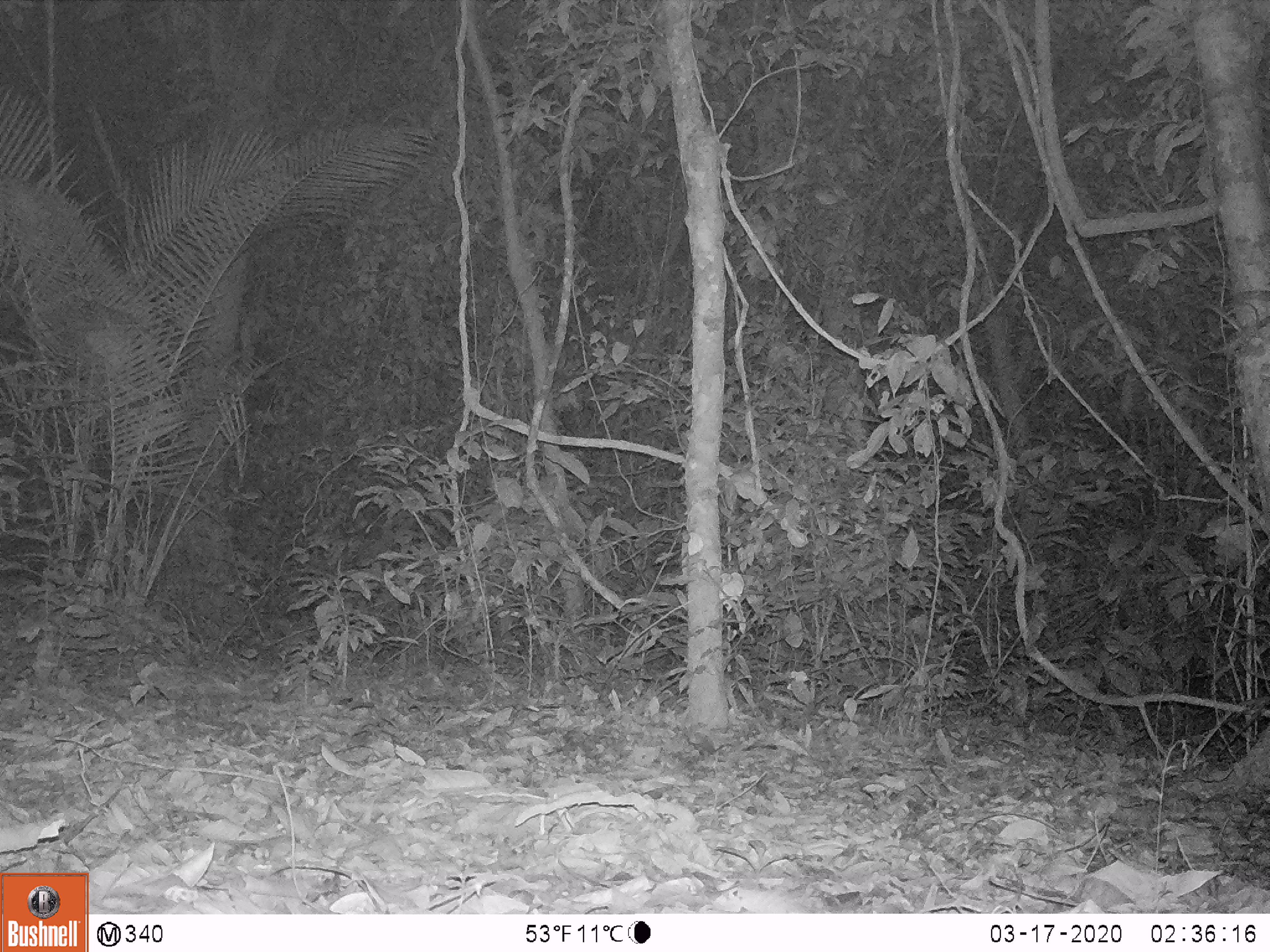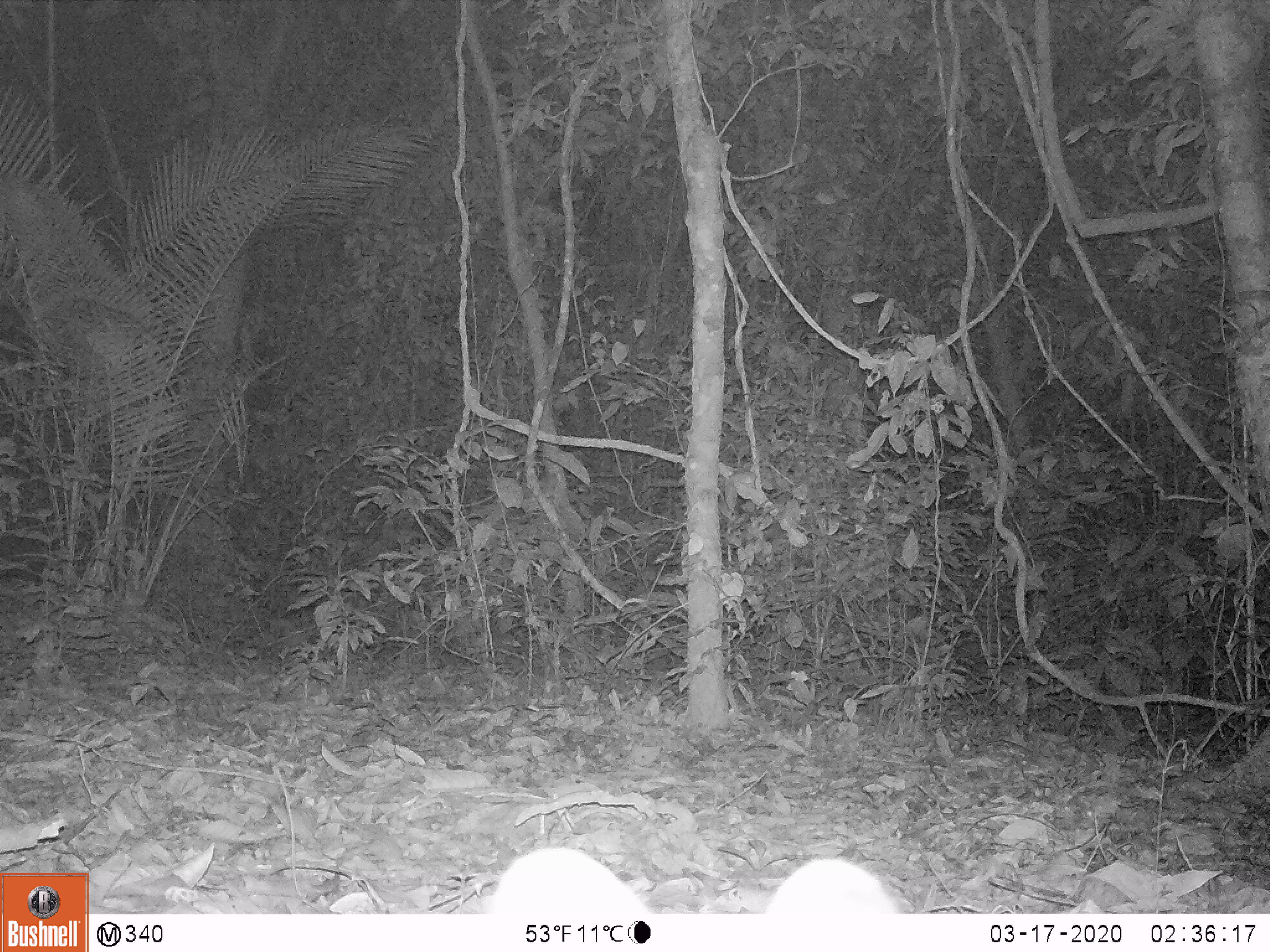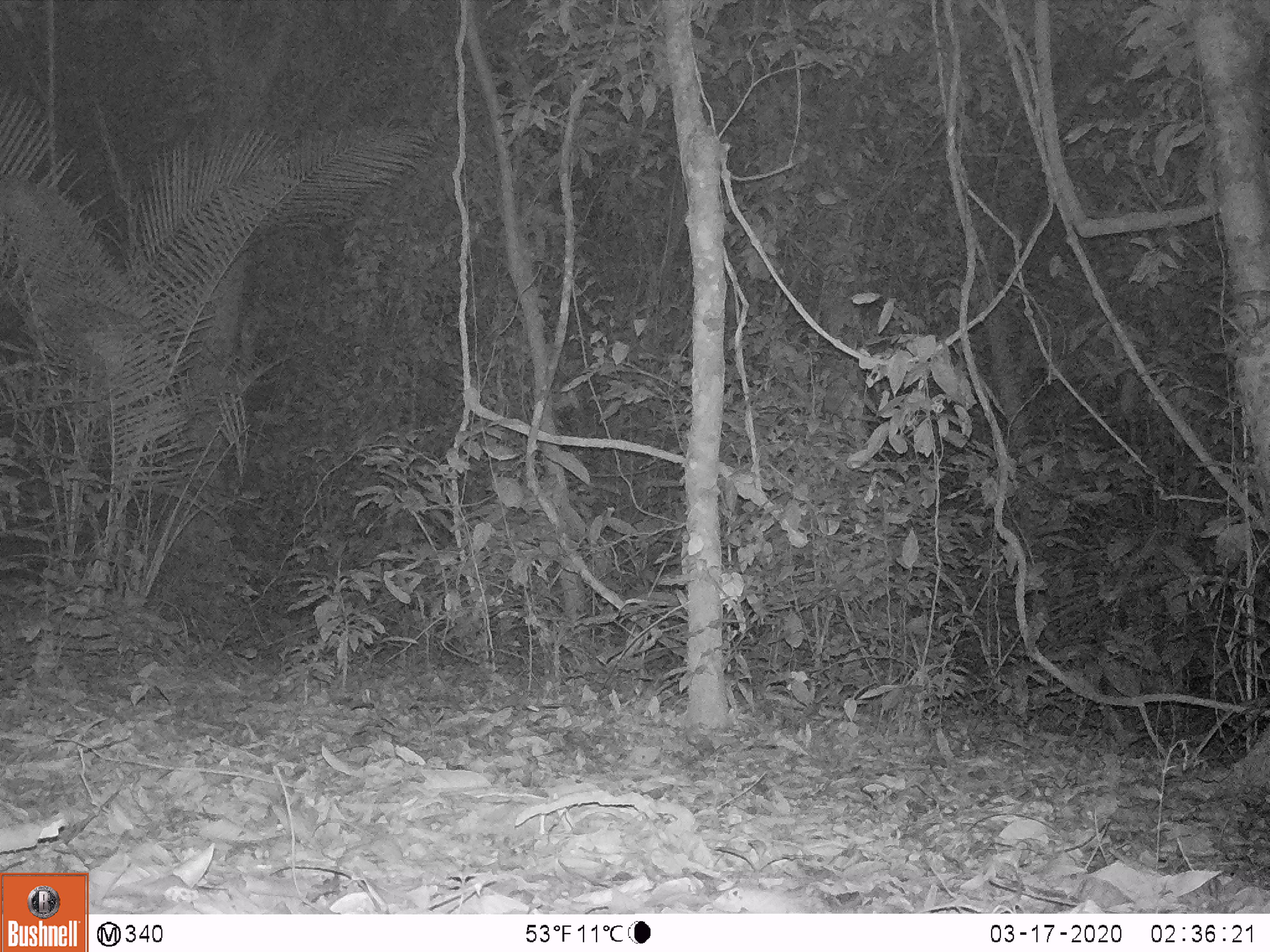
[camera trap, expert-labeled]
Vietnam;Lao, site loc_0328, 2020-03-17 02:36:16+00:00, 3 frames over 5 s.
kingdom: Animalia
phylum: Chordata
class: Mammalia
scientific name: Mammalia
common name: mammal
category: unidentified small mammal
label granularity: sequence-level